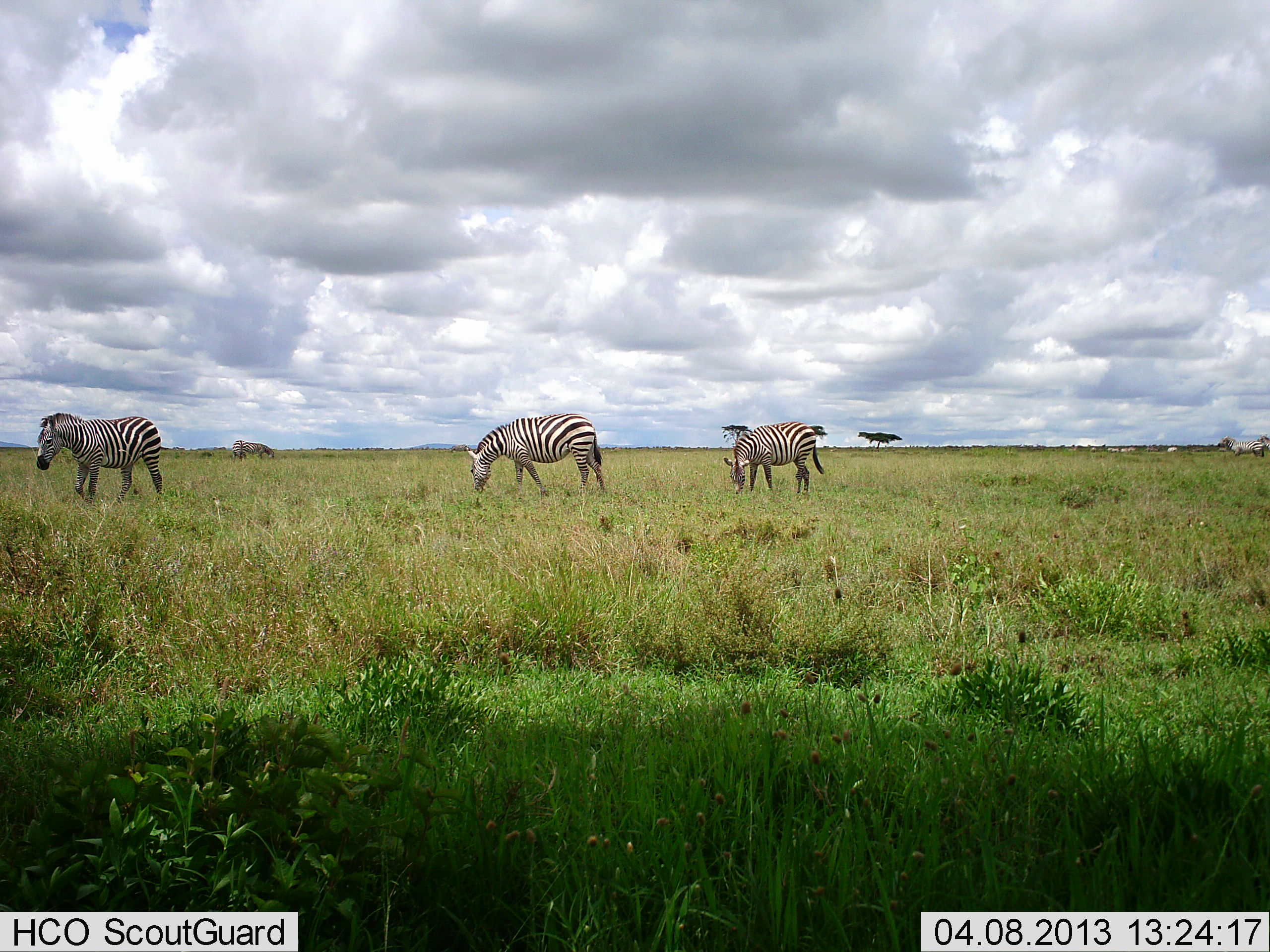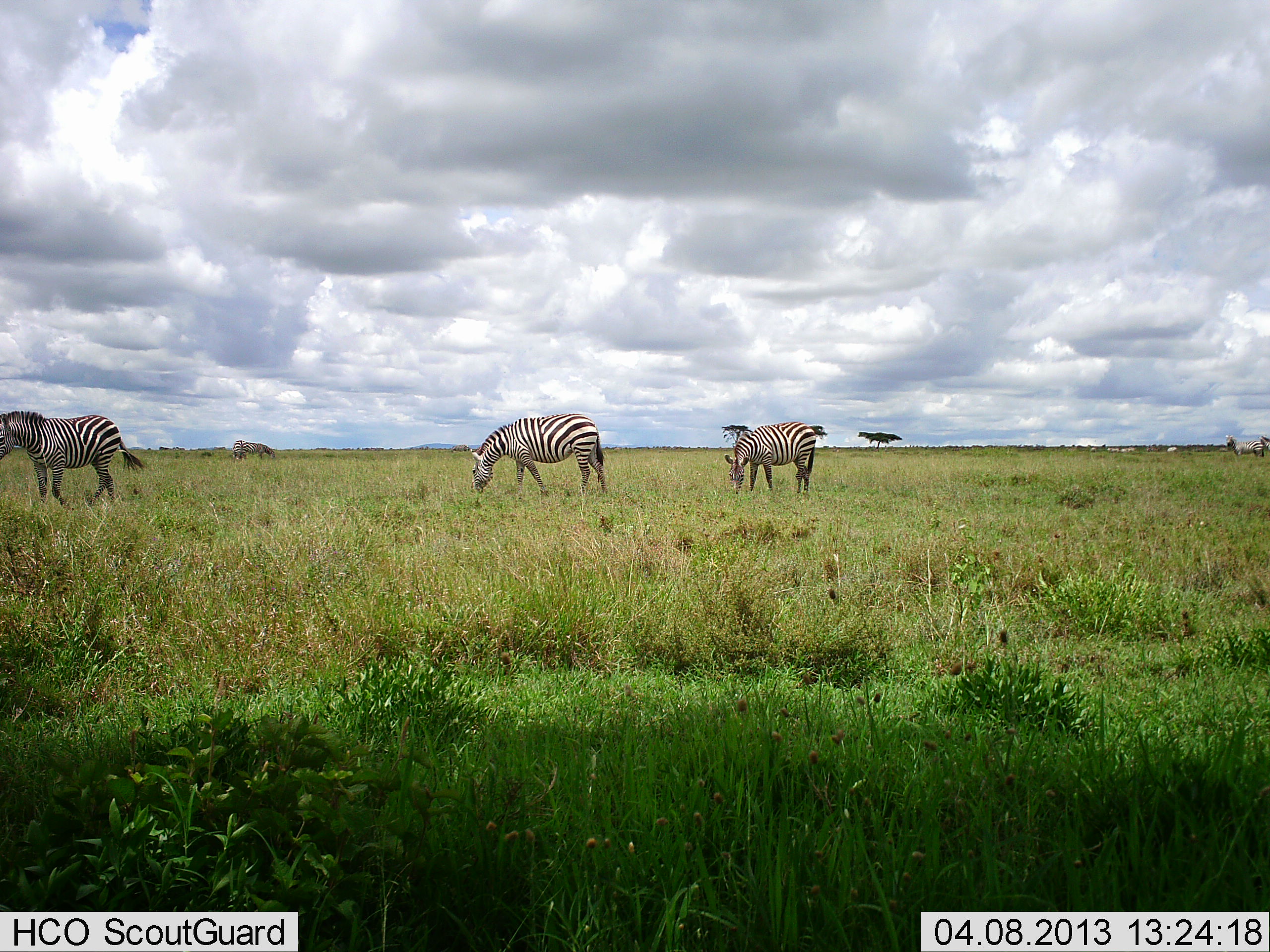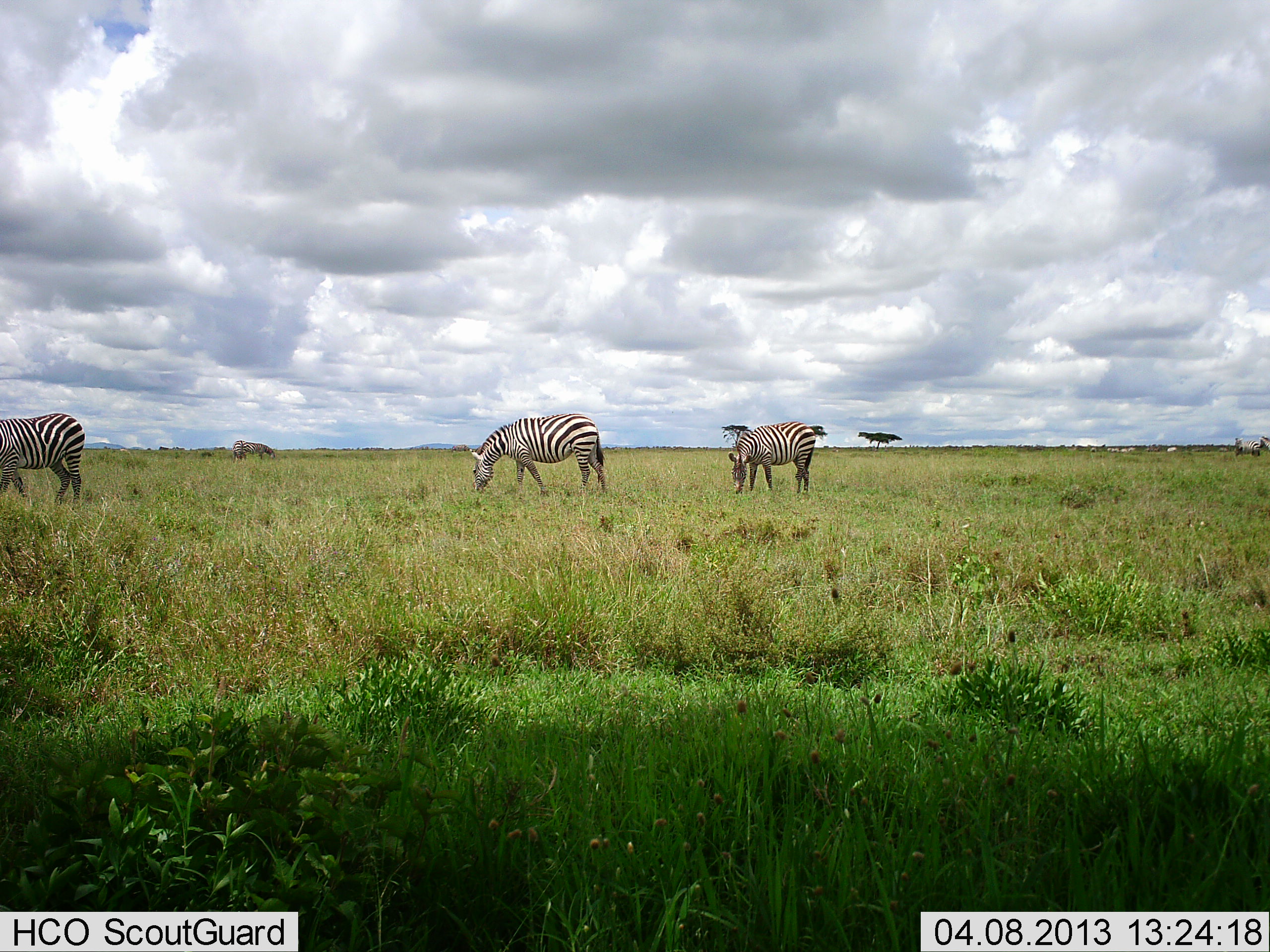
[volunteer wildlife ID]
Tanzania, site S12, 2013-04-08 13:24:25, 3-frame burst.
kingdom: Animalia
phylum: Chordata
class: Mammalia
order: Perissodactyla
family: Equidae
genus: Equus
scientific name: Equus quagga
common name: plains zebra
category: zebra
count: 3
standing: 37%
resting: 0%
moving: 63%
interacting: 0%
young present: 0%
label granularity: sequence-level